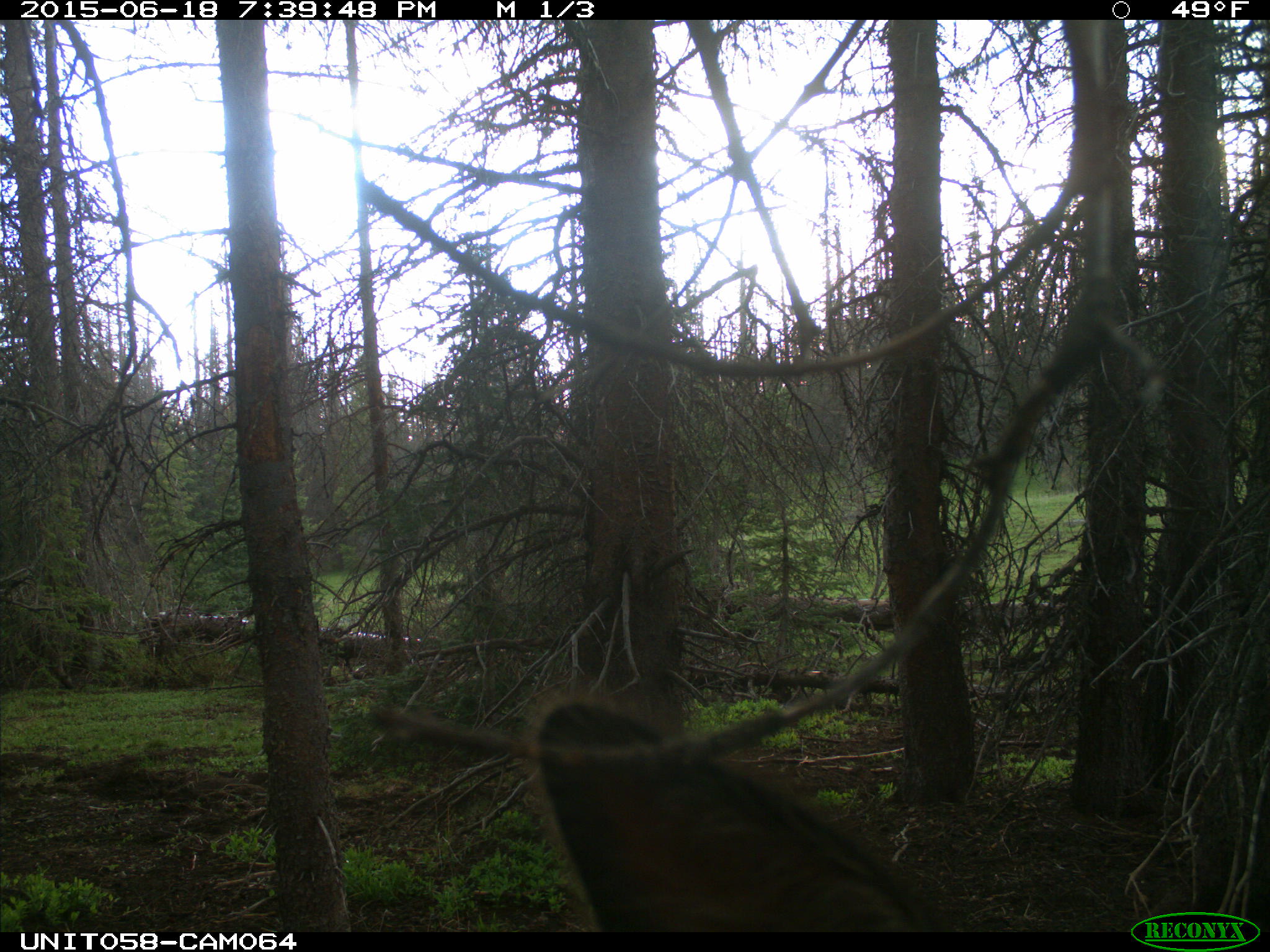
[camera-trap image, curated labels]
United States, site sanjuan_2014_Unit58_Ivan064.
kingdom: Animalia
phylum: Chordata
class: Mammalia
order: Artiodactyla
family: Cervidae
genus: Cervus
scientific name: Cervus elaphus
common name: red deer